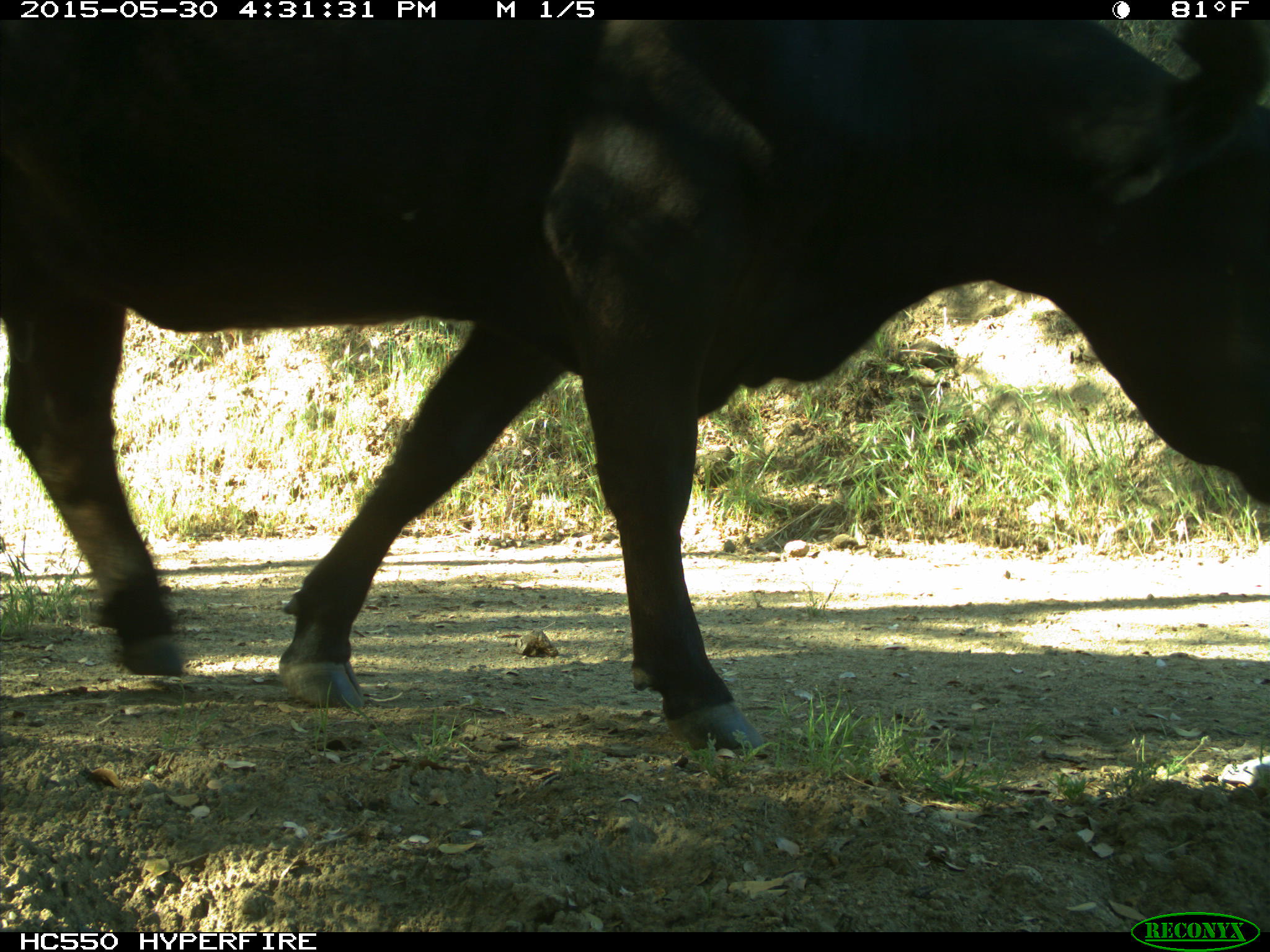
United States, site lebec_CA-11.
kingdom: Animalia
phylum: Chordata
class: Mammalia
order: Artiodactyla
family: Bovidae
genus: Bos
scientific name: Bos taurus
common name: domestic cow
Bos taurus (domestic cow).